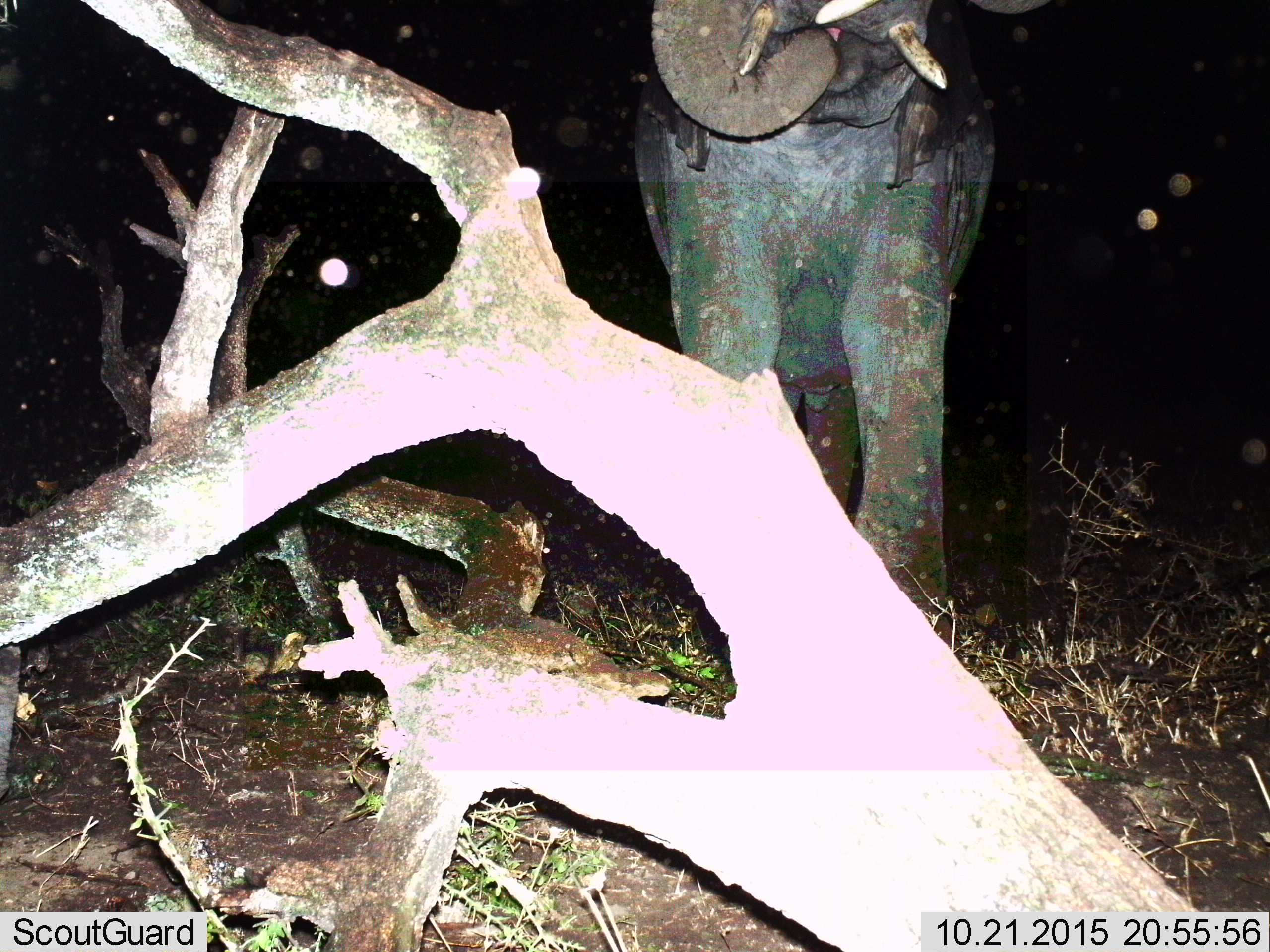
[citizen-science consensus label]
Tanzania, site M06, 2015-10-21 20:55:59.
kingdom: Animalia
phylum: Chordata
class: Mammalia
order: Proboscidea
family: Elephantidae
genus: Loxodonta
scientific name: Loxodonta africana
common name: african bush elephant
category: elephant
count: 1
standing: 70%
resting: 0%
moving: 10%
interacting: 10%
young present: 0%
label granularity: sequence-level